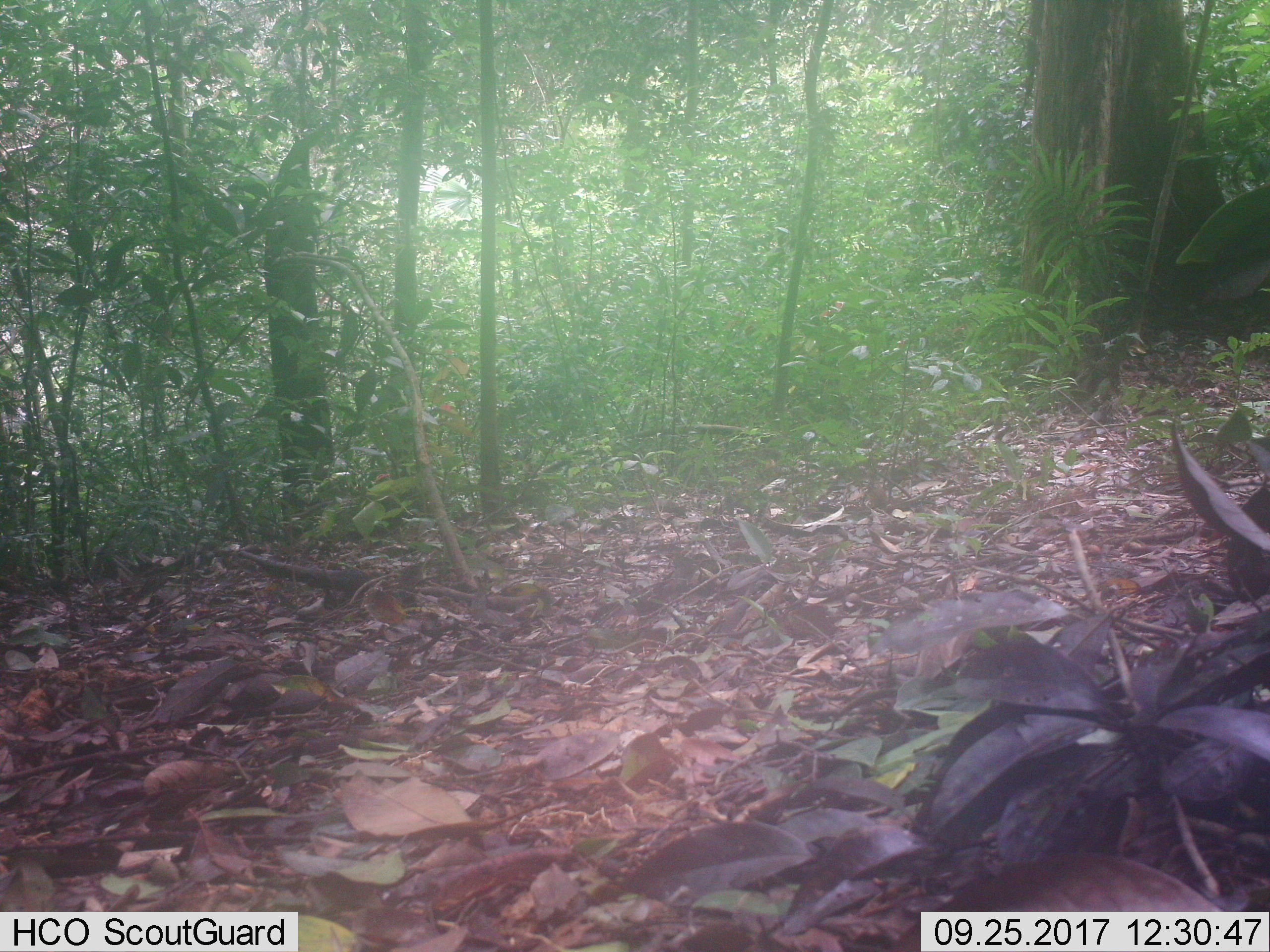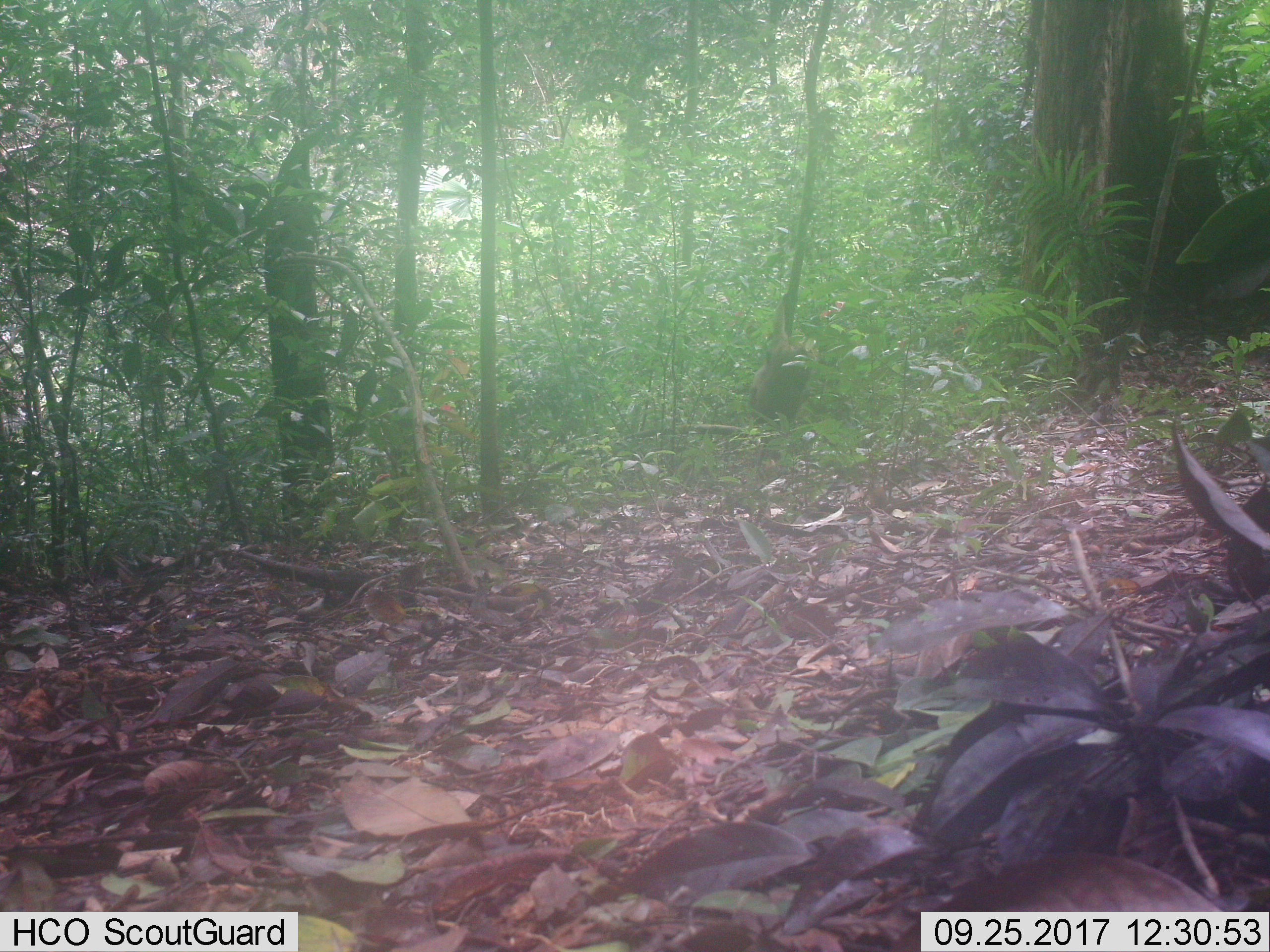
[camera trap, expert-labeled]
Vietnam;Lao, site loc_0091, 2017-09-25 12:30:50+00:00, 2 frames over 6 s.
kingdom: Animalia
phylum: Chordata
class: Mammalia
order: Primates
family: Cercopithecidae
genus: Macaca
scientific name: Macaca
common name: macaque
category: unidentified macaque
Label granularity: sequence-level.